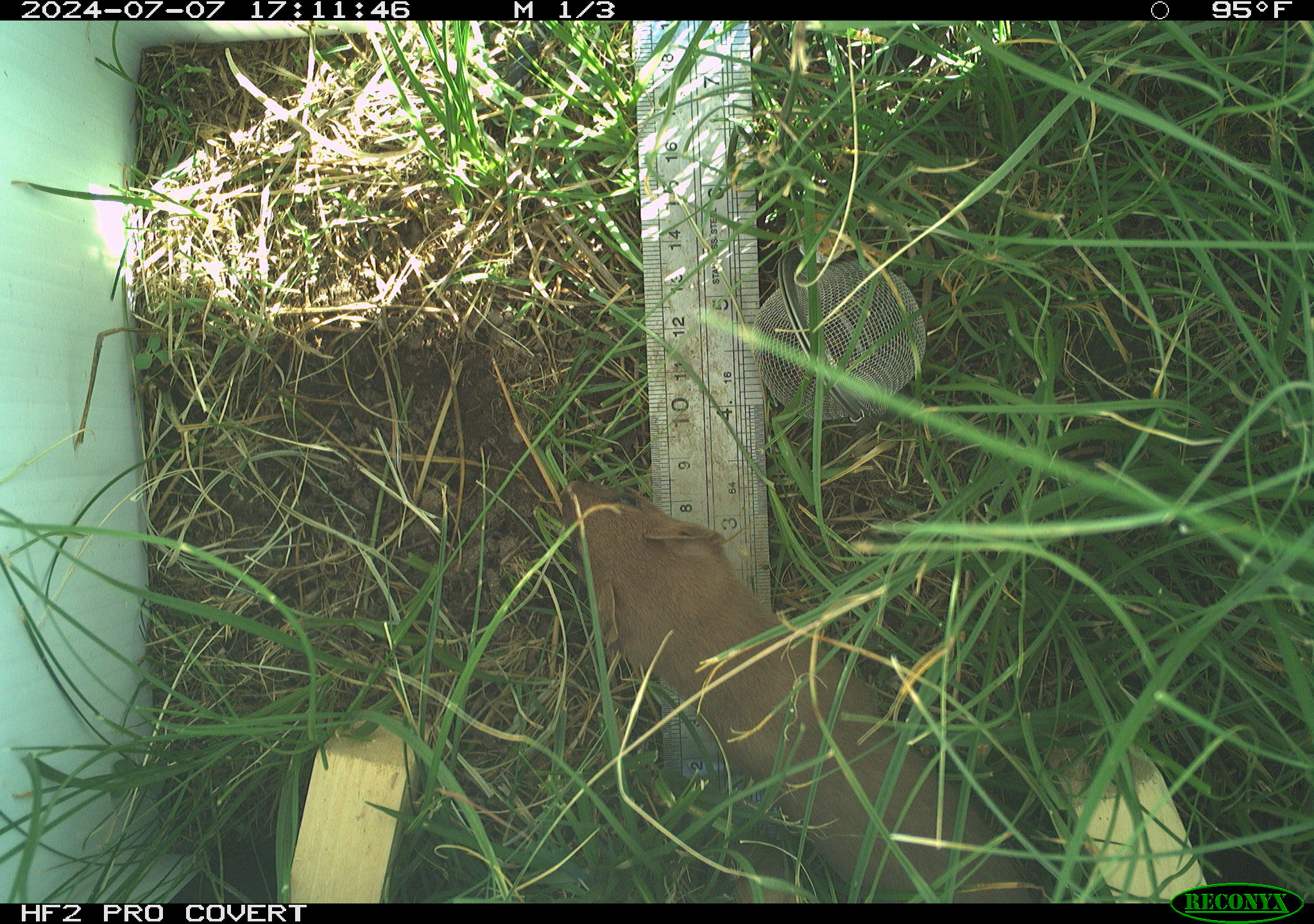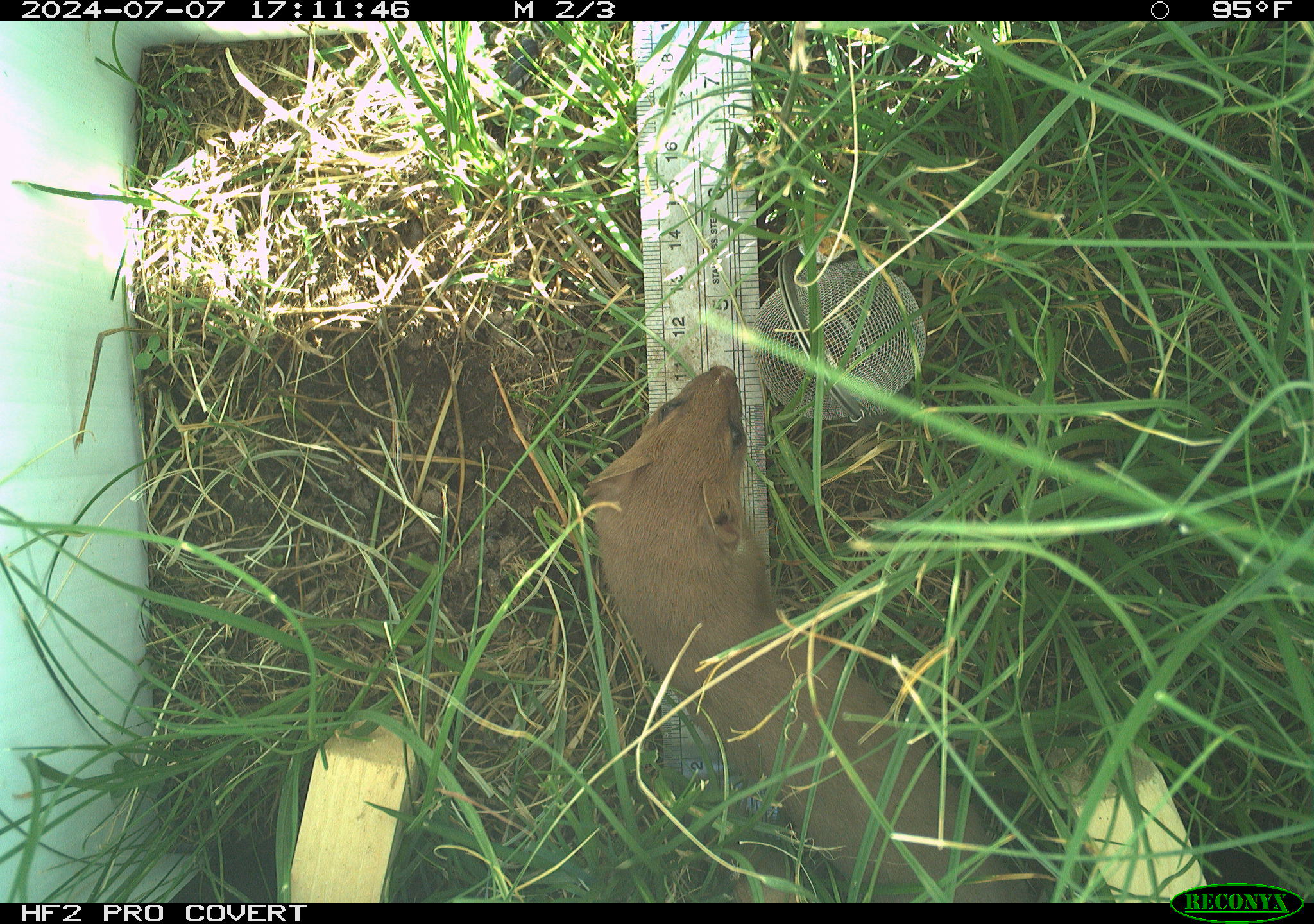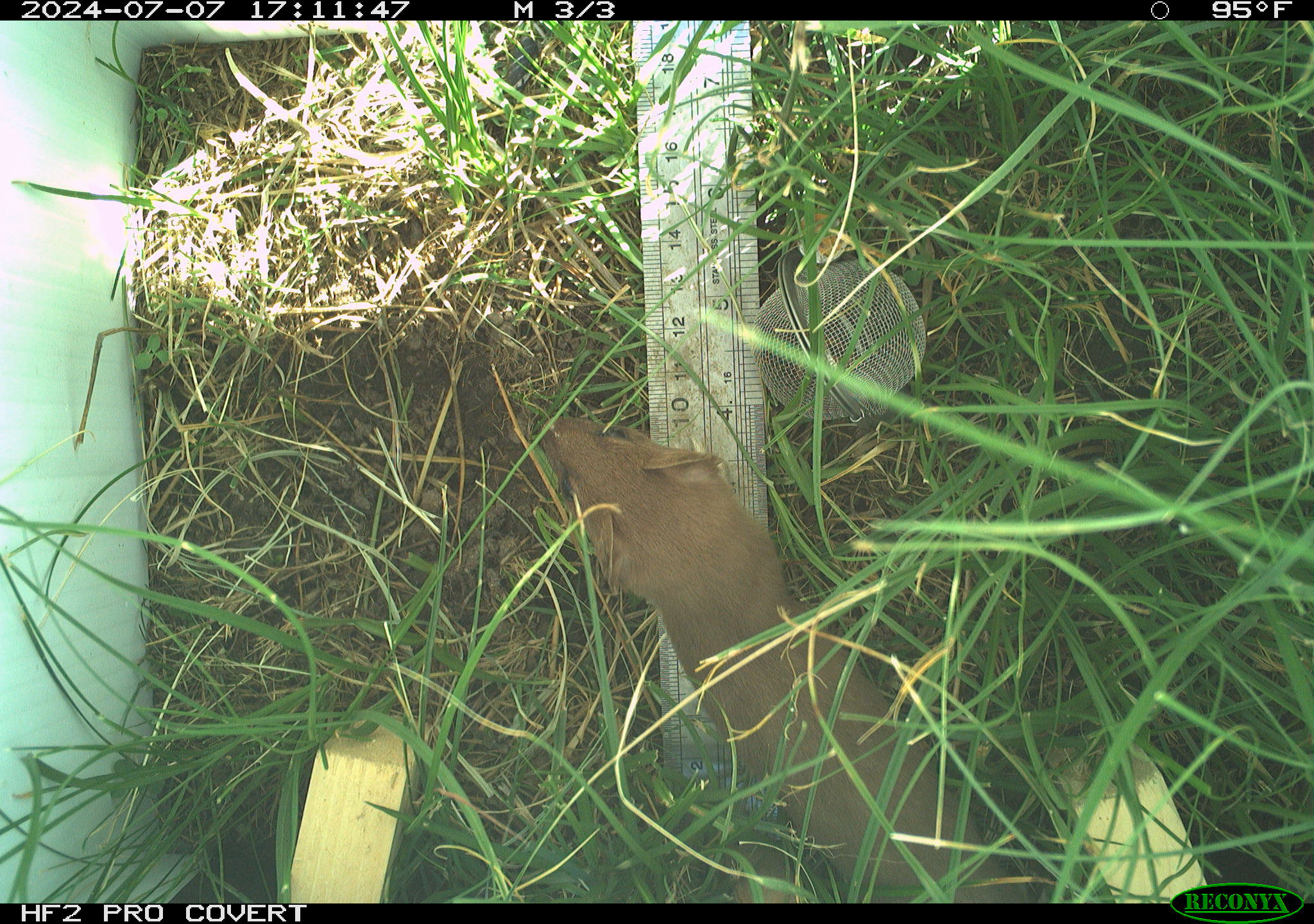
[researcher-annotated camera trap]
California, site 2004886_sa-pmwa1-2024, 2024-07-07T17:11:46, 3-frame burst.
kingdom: Animalia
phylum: Chordata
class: Mammalia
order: Carnivora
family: Mustelidae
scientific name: Mustelinae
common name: true weasels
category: mustelinae subfamily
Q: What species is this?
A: Mustelinae subfamily (true weasels) (Mustelinae).